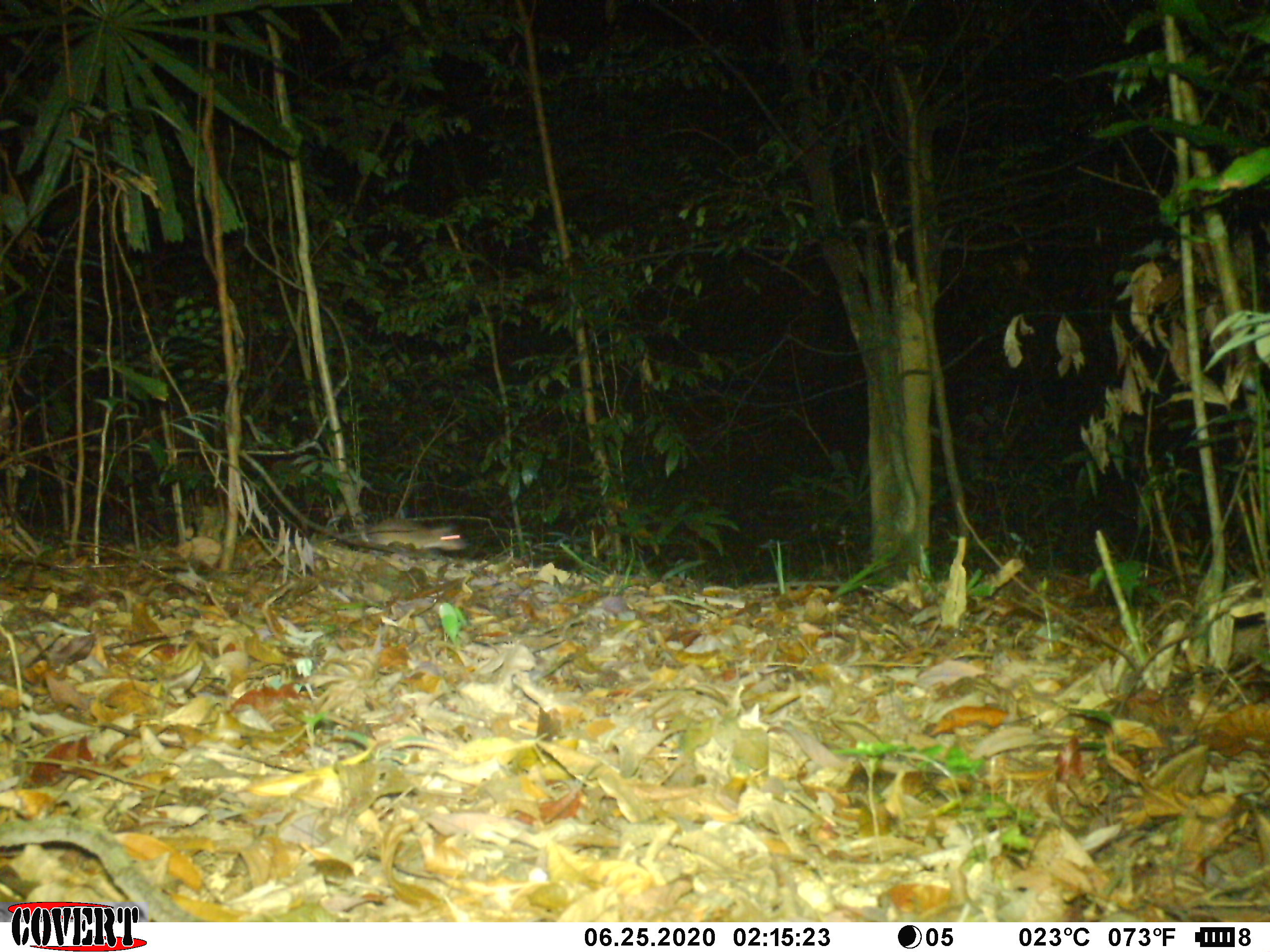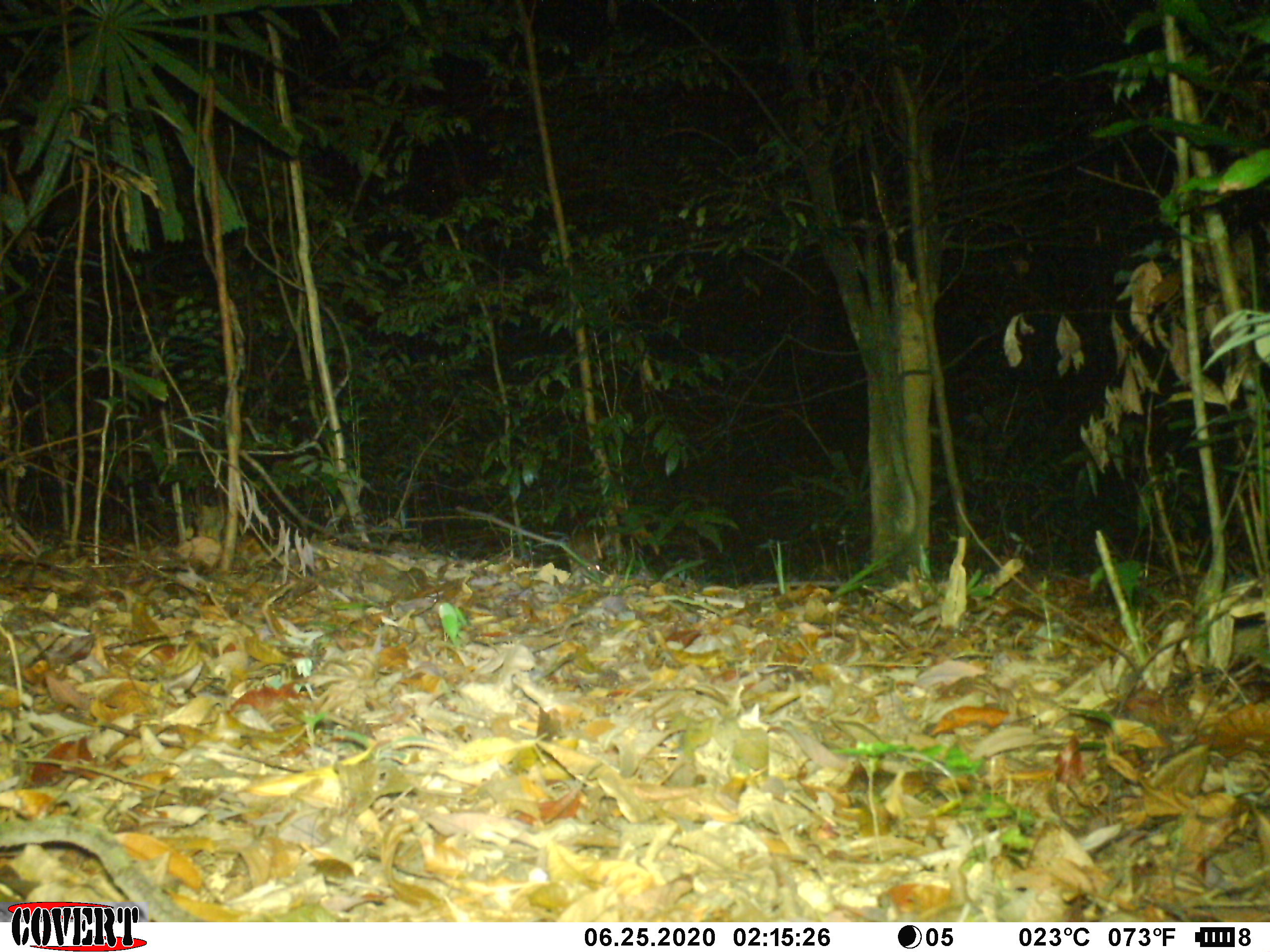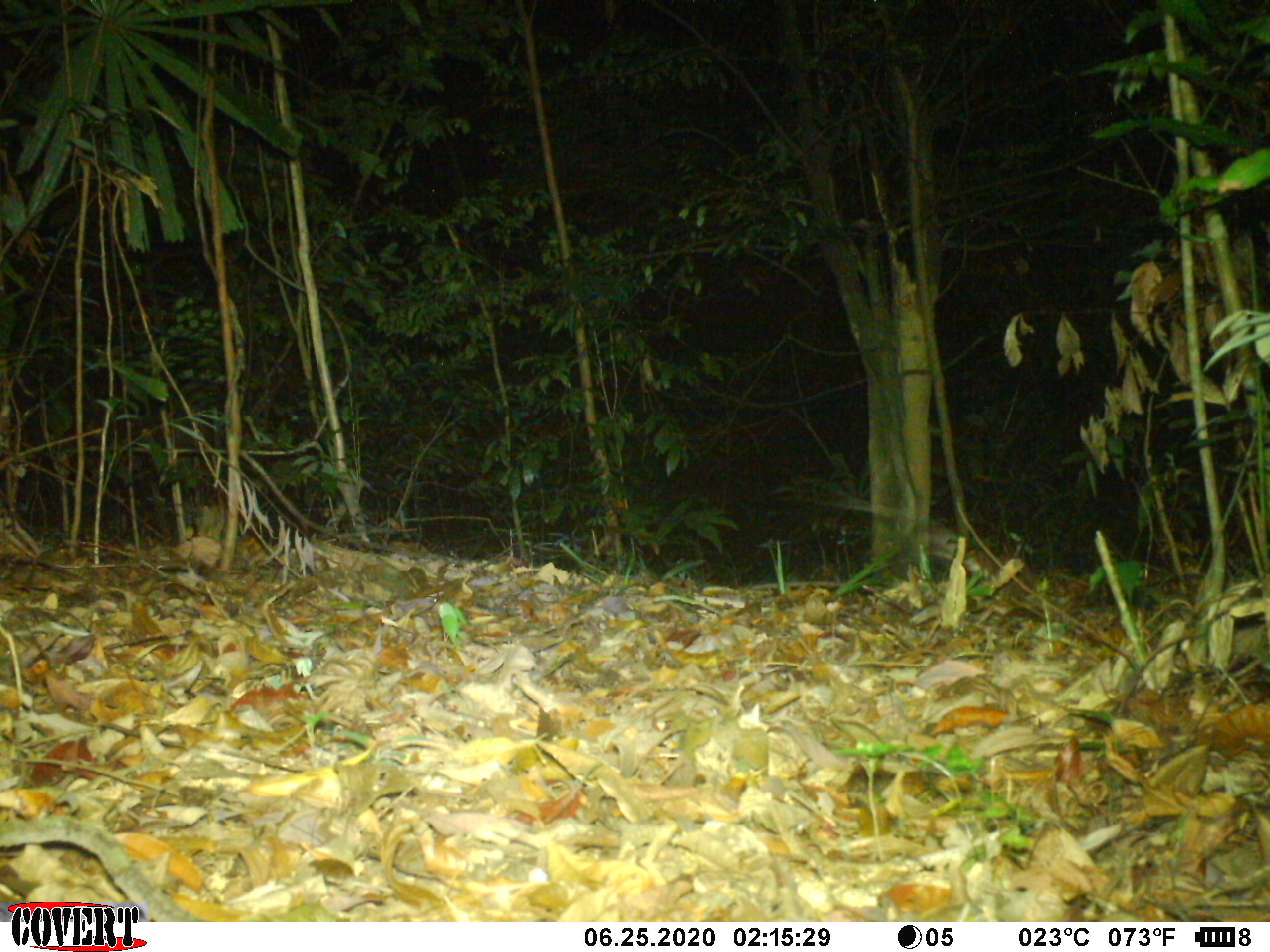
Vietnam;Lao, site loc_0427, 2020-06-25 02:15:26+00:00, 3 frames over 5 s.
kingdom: Animalia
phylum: Chordata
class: Mammalia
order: Rodentia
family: Muridae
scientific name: Muridae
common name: old-world mice and rats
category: unidentified murid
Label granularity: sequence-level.